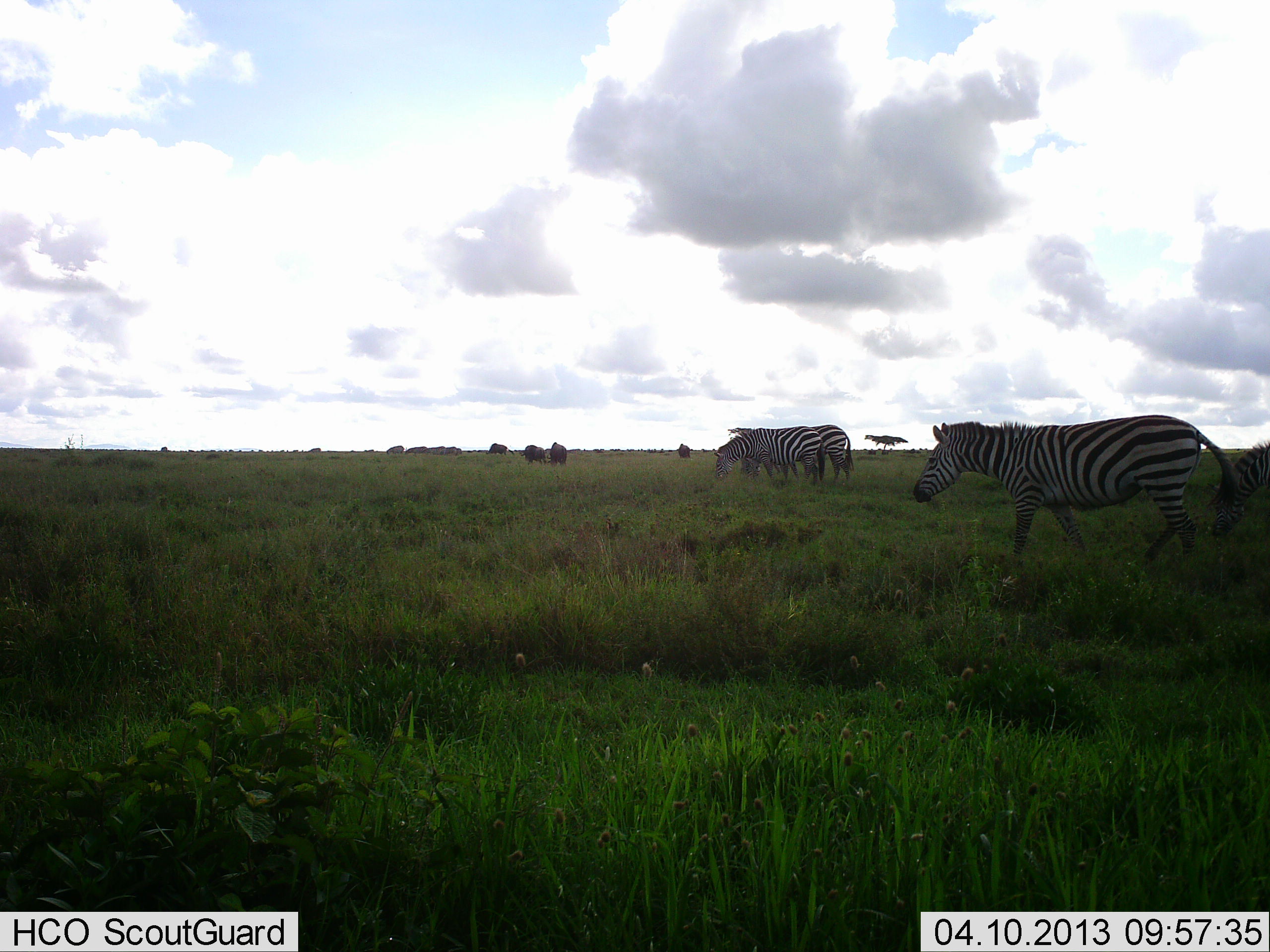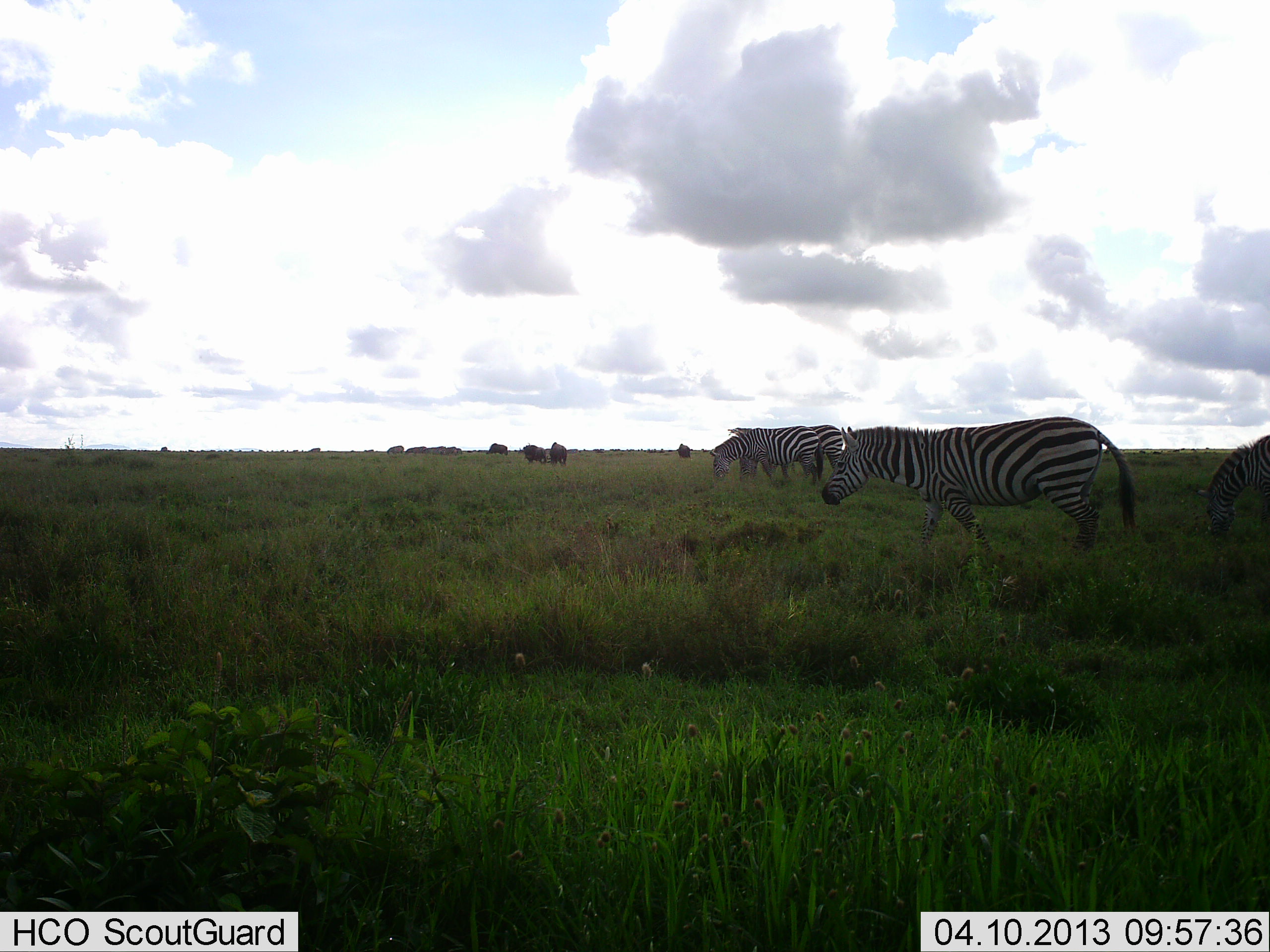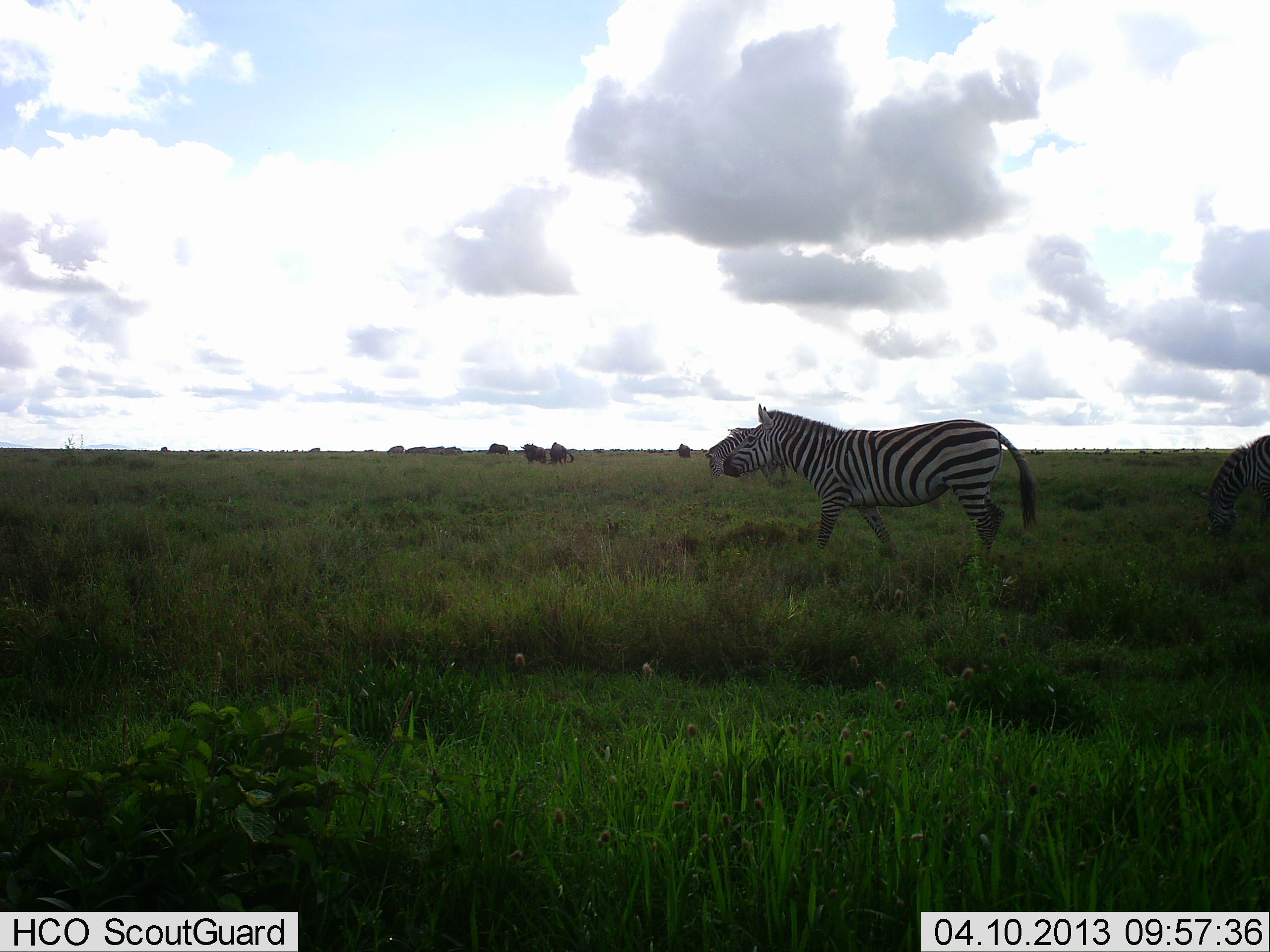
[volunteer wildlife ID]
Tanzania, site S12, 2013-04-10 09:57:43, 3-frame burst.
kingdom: Animalia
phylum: Chordata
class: Mammalia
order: Perissodactyla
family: Equidae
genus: Equus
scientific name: Equus quagga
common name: plains zebra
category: zebra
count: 4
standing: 34%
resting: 3%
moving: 97%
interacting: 6%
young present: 0%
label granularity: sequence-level